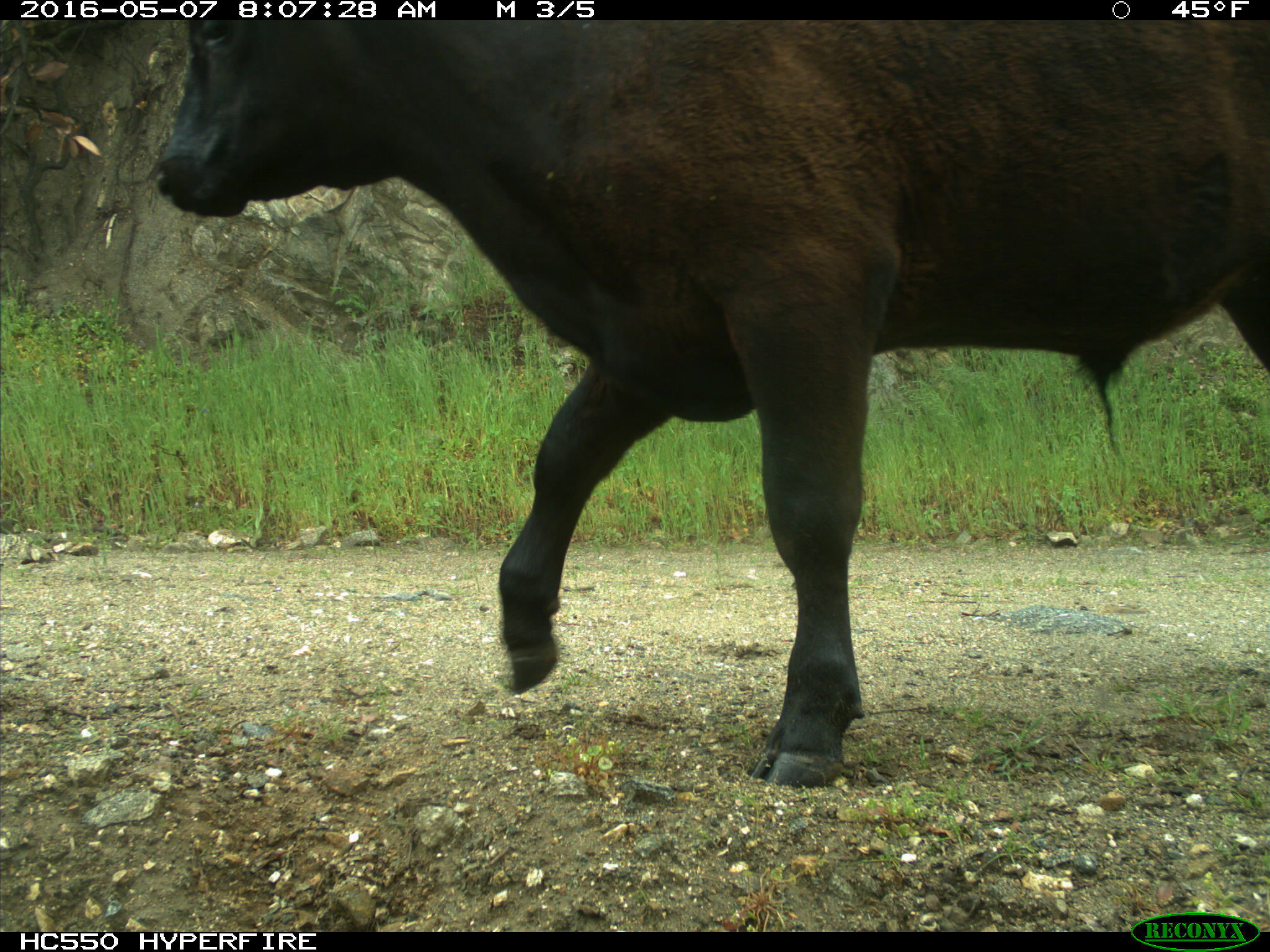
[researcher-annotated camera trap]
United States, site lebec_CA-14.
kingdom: Animalia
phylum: Chordata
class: Mammalia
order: Artiodactyla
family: Bovidae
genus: Bos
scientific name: Bos taurus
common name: domestic cow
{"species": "Bos taurus (domestic cow)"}